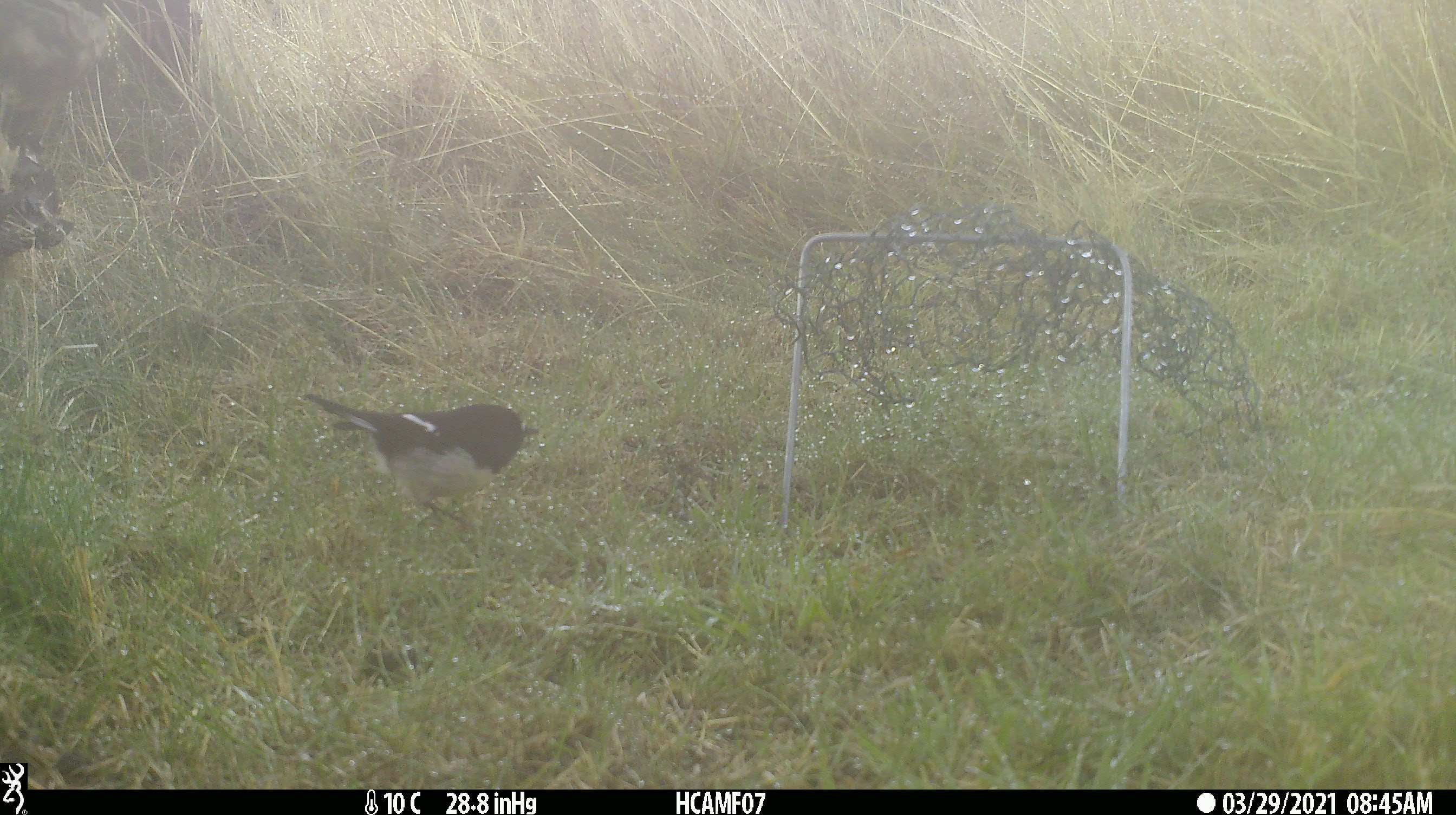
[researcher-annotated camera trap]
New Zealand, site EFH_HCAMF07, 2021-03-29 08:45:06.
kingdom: Animalia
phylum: Chordata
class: Aves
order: Passeriformes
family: Petroicidae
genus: Petroica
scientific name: Petroica macrocephala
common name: tomtit